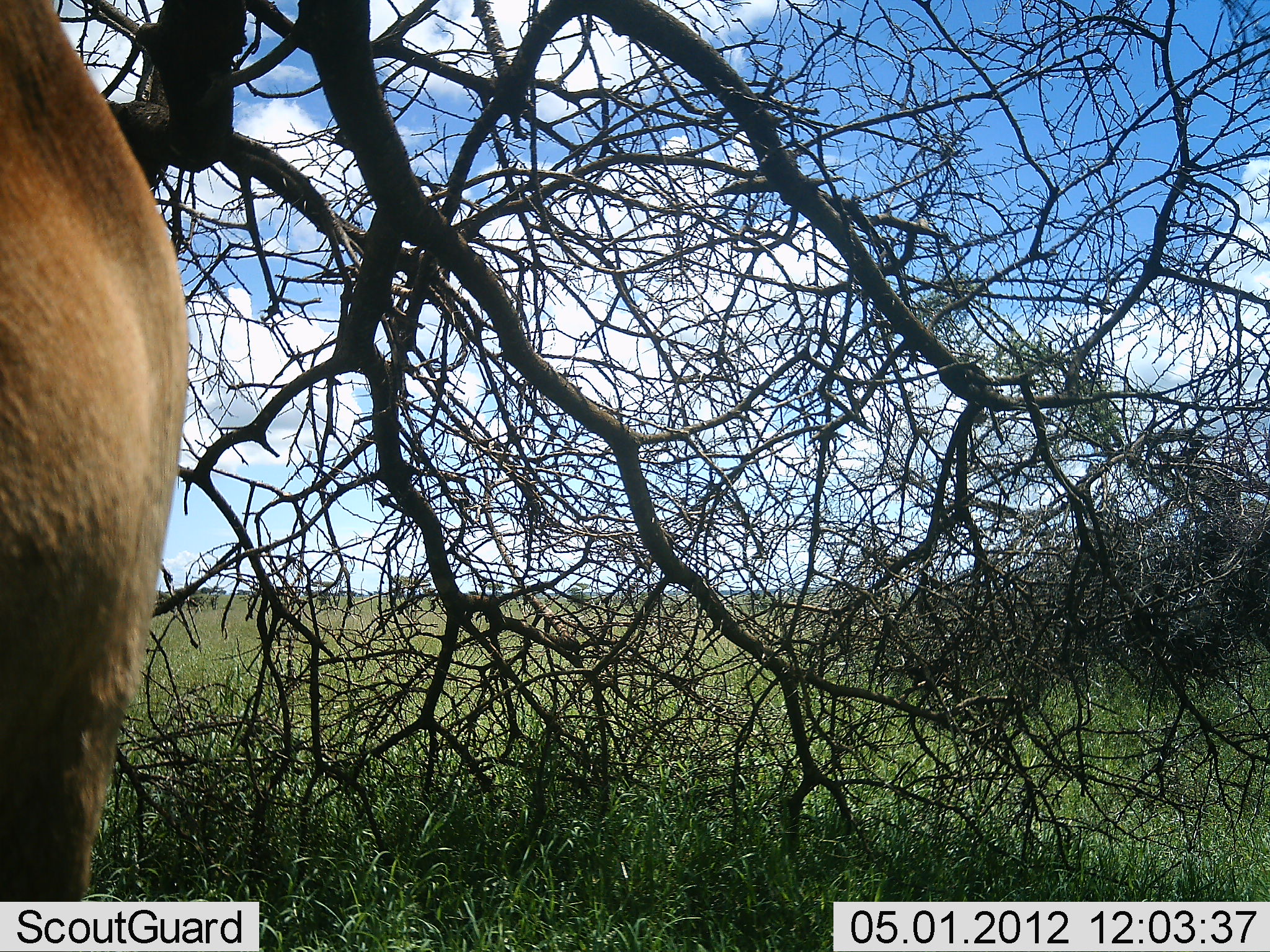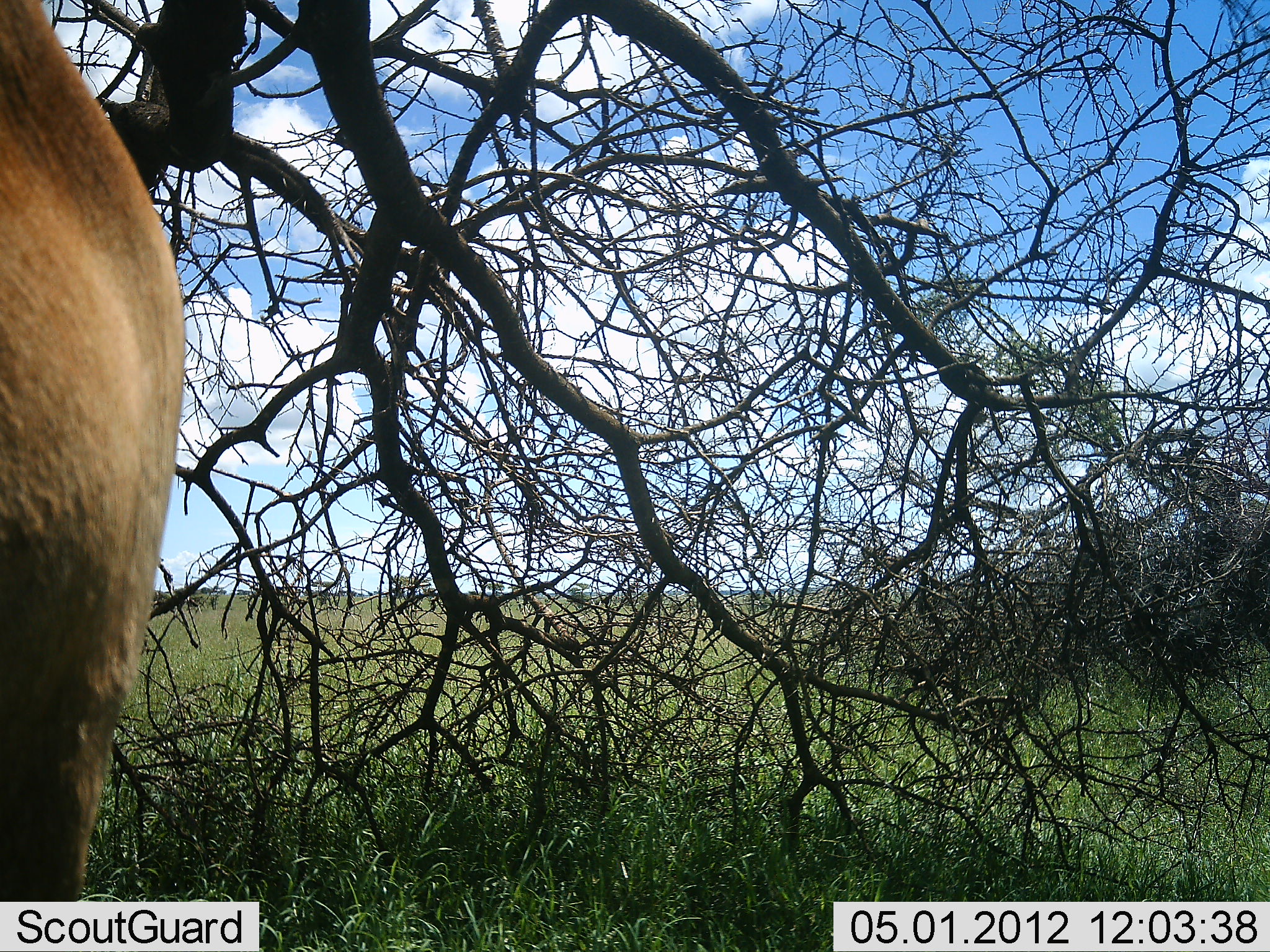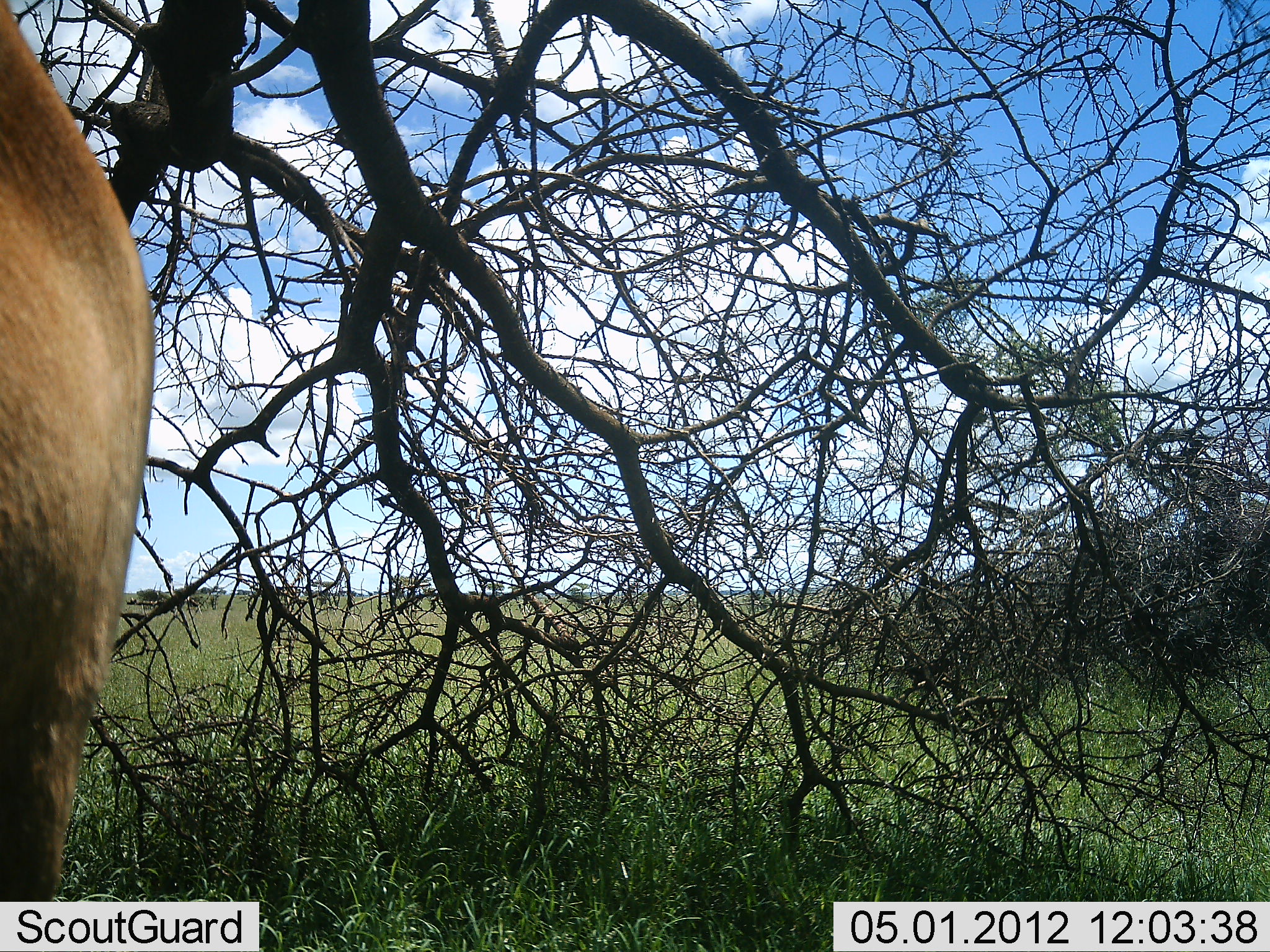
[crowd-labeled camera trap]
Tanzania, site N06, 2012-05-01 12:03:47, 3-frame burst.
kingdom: Animalia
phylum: Chordata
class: Mammalia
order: Artiodactyla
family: Bovidae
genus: Alcelaphus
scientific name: Alcelaphus buselaphus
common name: hartebeest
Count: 1.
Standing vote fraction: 100%.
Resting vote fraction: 0%.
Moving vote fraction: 0%.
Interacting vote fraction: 0%.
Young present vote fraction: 0%.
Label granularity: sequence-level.